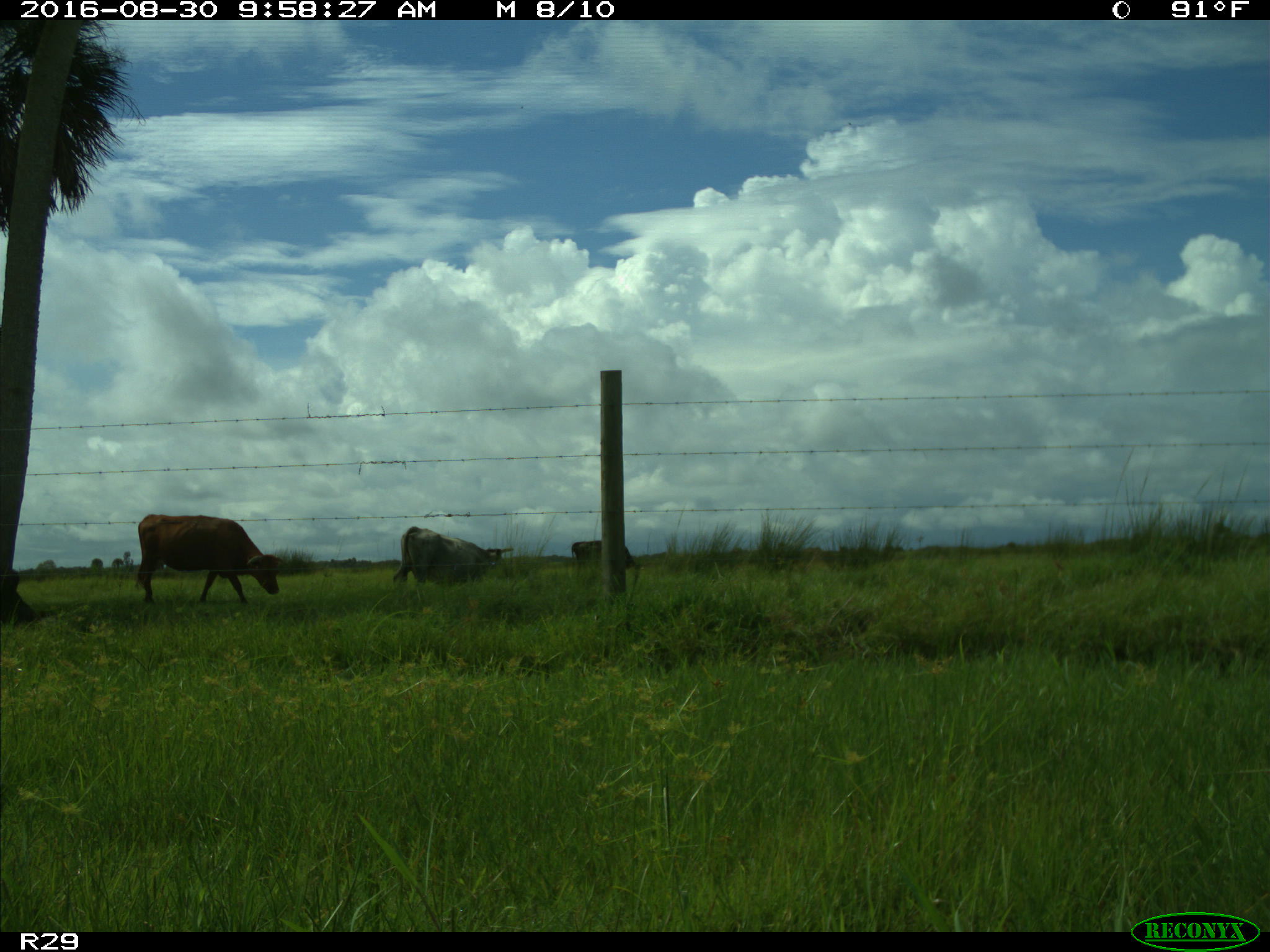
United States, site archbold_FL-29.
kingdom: Animalia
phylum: Chordata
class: Mammalia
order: Artiodactyla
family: Bovidae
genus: Bos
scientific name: Bos taurus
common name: domestic cow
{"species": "Bos taurus (domestic cow)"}